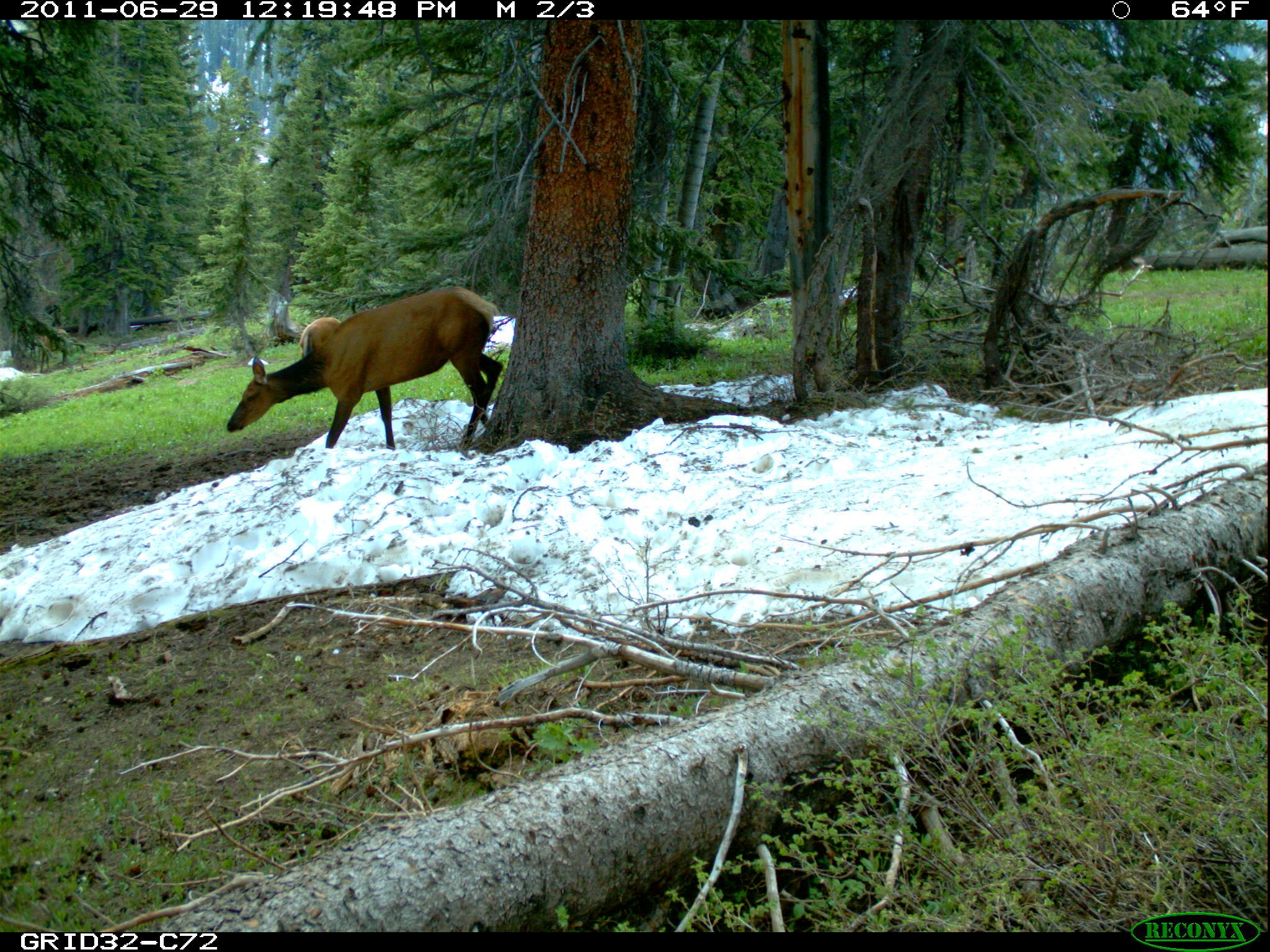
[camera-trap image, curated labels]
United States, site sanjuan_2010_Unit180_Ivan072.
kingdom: Animalia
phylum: Chordata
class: Mammalia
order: Artiodactyla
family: Cervidae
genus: Cervus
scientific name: Cervus elaphus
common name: red deer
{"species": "Cervus elaphus (red deer)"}